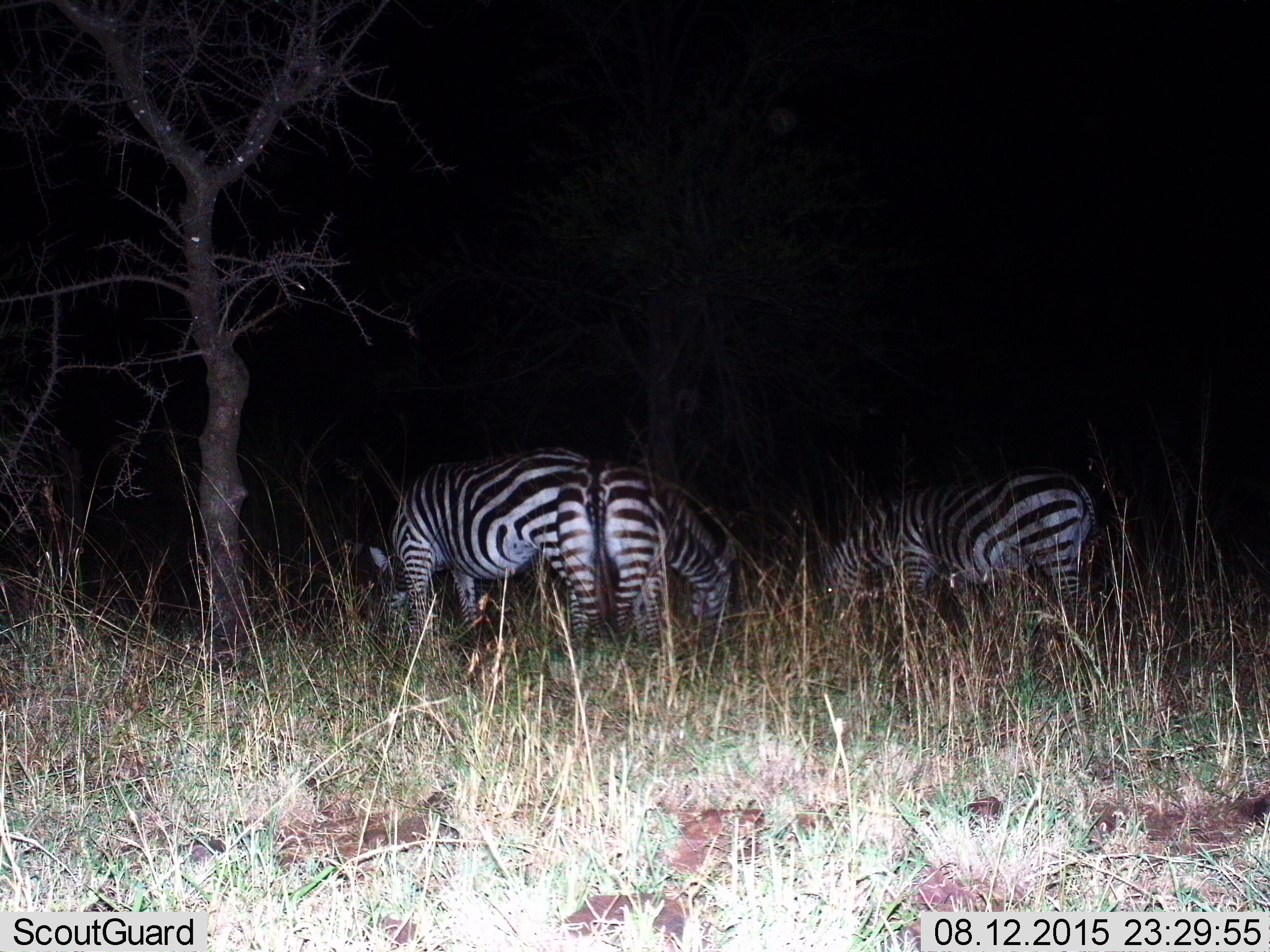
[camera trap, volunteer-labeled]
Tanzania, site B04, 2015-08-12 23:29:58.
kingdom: Animalia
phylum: Chordata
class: Mammalia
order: Perissodactyla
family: Equidae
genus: Equus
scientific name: Equus quagga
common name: plains zebra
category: zebra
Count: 3.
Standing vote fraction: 30%.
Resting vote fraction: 5%.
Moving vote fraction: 5%.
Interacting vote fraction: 5%.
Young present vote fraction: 0%.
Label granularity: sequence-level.